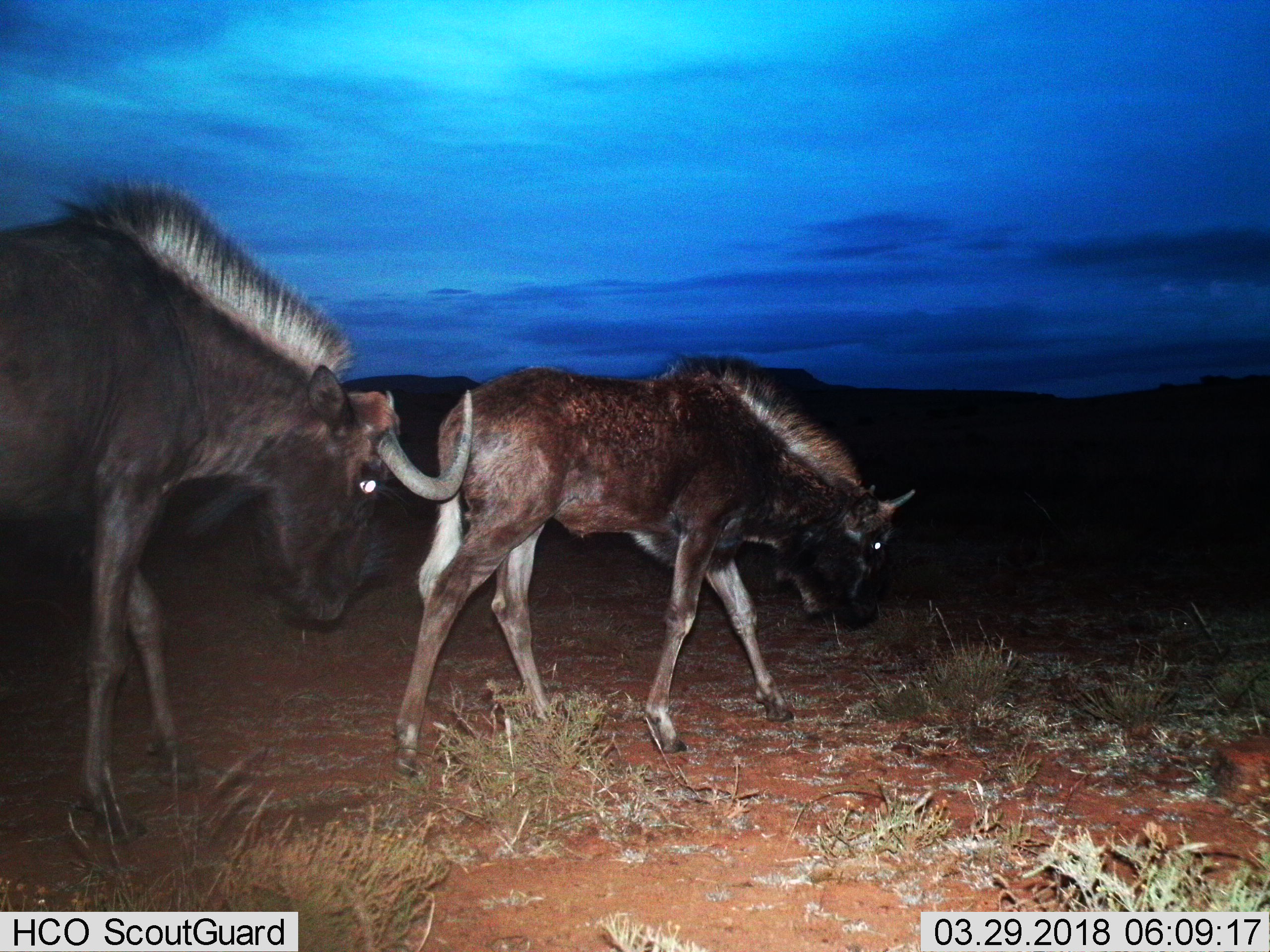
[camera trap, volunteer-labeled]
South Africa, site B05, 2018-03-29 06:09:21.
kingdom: Animalia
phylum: Chordata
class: Mammalia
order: Artiodactyla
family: Bovidae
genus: Connochaetes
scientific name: Connochaetes gnou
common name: black wildebeest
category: wildebeestblack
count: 2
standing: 0%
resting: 0%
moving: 100%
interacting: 0%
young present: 25%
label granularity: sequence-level